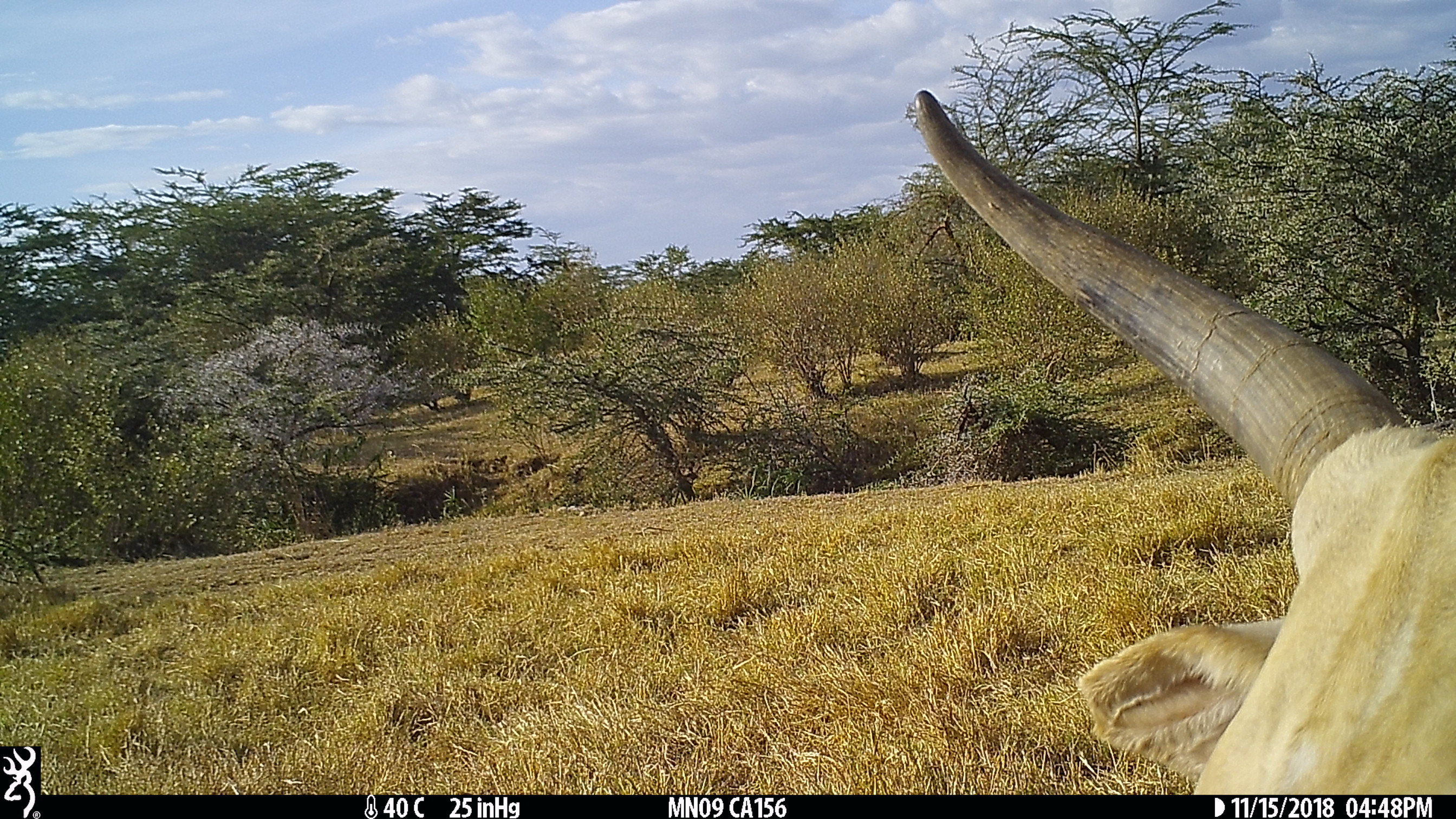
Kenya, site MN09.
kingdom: Animalia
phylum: Chordata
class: Mammalia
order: Artiodactyla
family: Bovidae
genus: Bos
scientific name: Bos taurus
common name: cattle